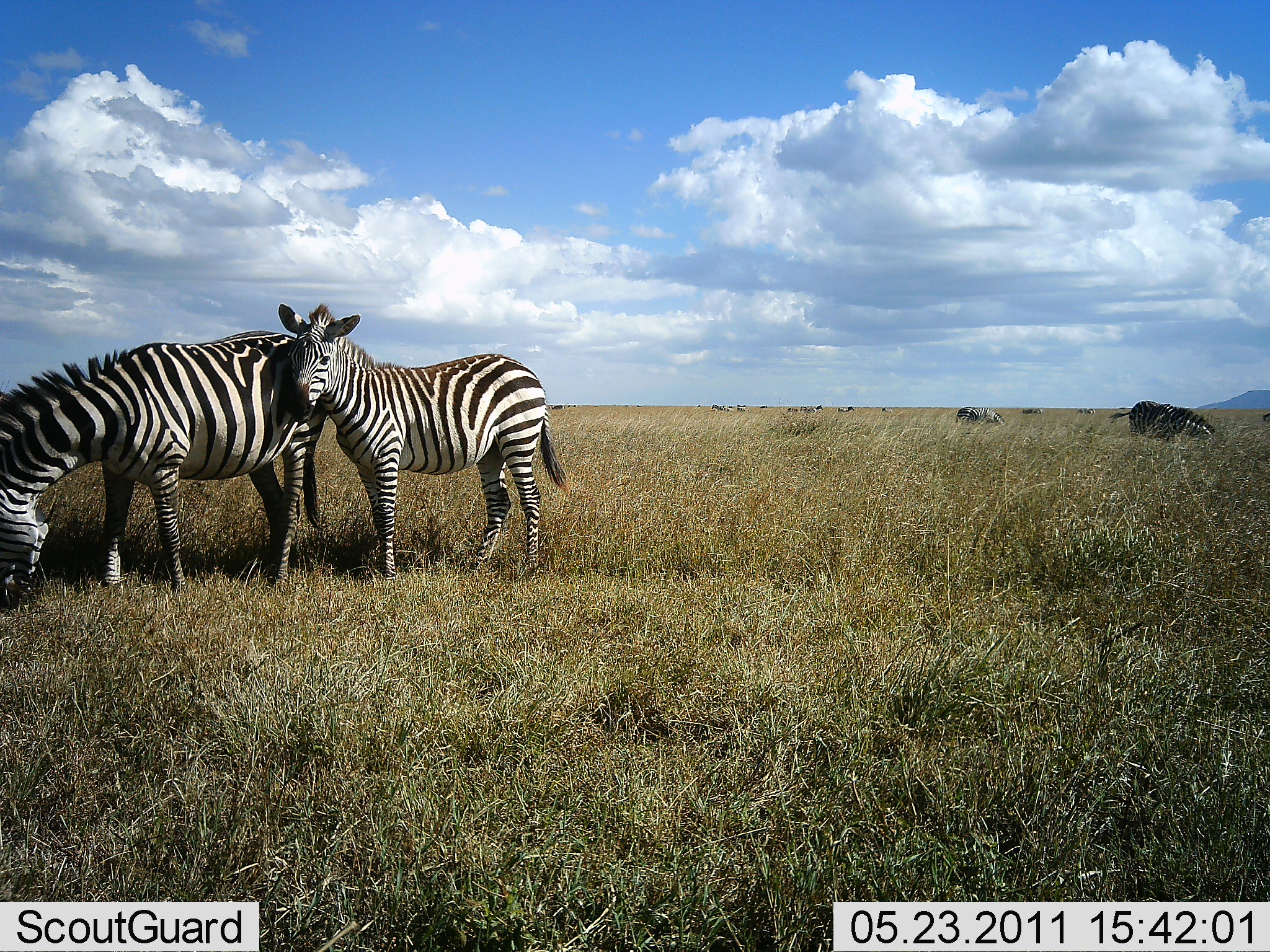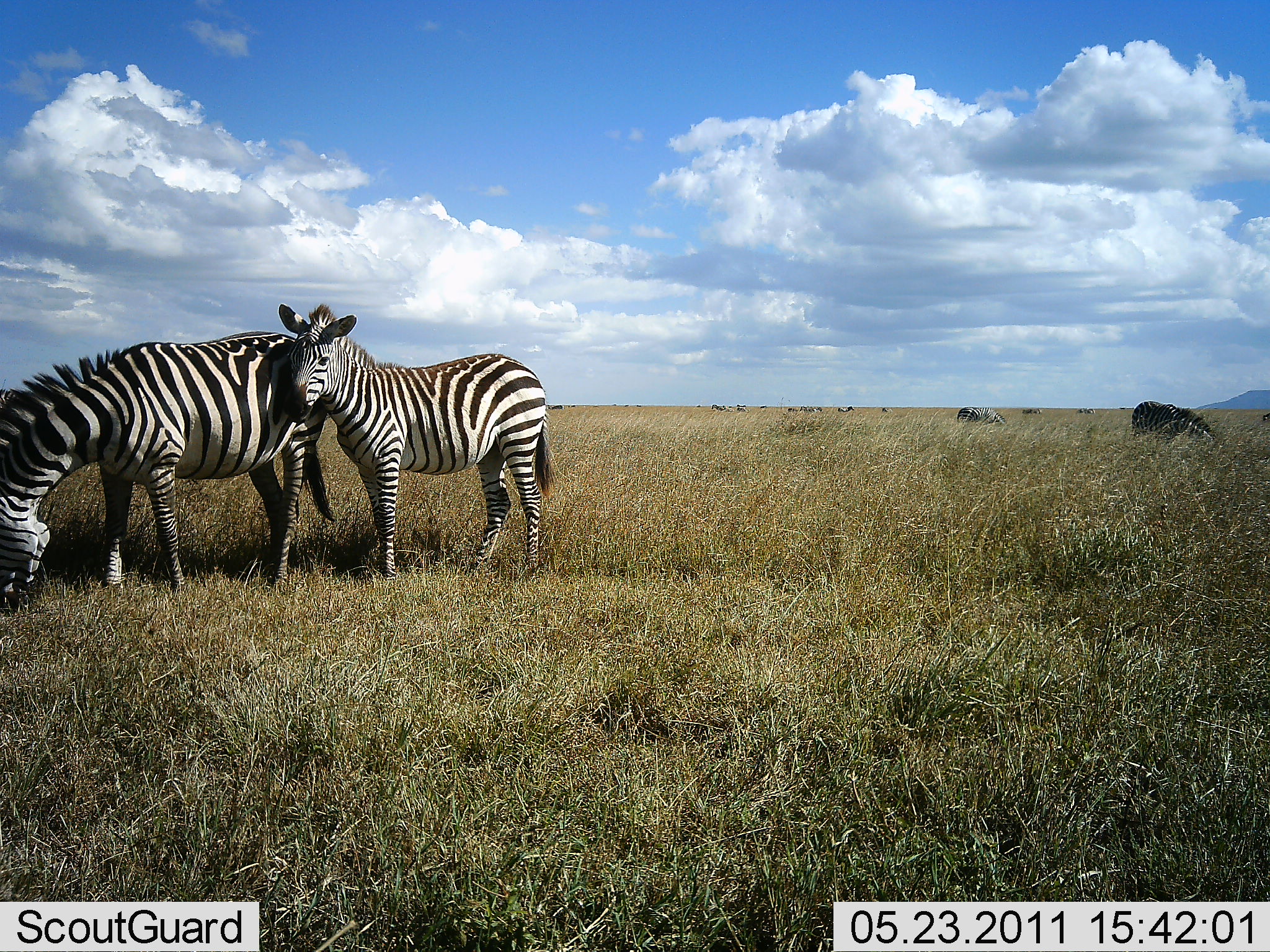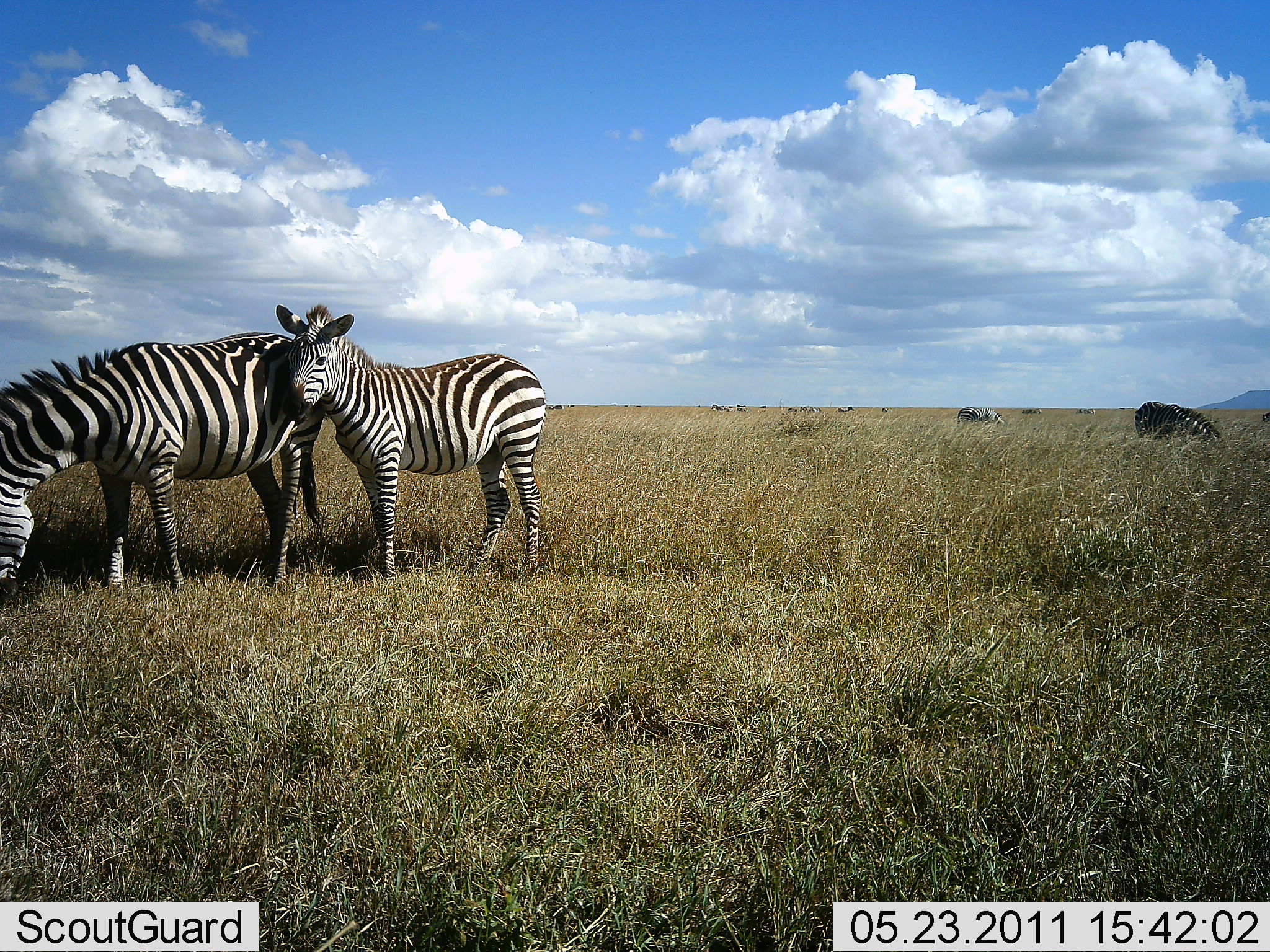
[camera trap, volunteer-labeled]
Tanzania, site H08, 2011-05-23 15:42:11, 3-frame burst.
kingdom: Animalia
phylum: Chordata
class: Mammalia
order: Perissodactyla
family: Equidae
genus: Equus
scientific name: Equus quagga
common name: plains zebra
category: zebra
Zebra (plains zebra) (Equus quagga), count 4. Behavior (volunteer vote fractions): standing 82%, resting 0%, moving 9%, interacting 9%. Young present (vote fraction): 73%. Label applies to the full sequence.